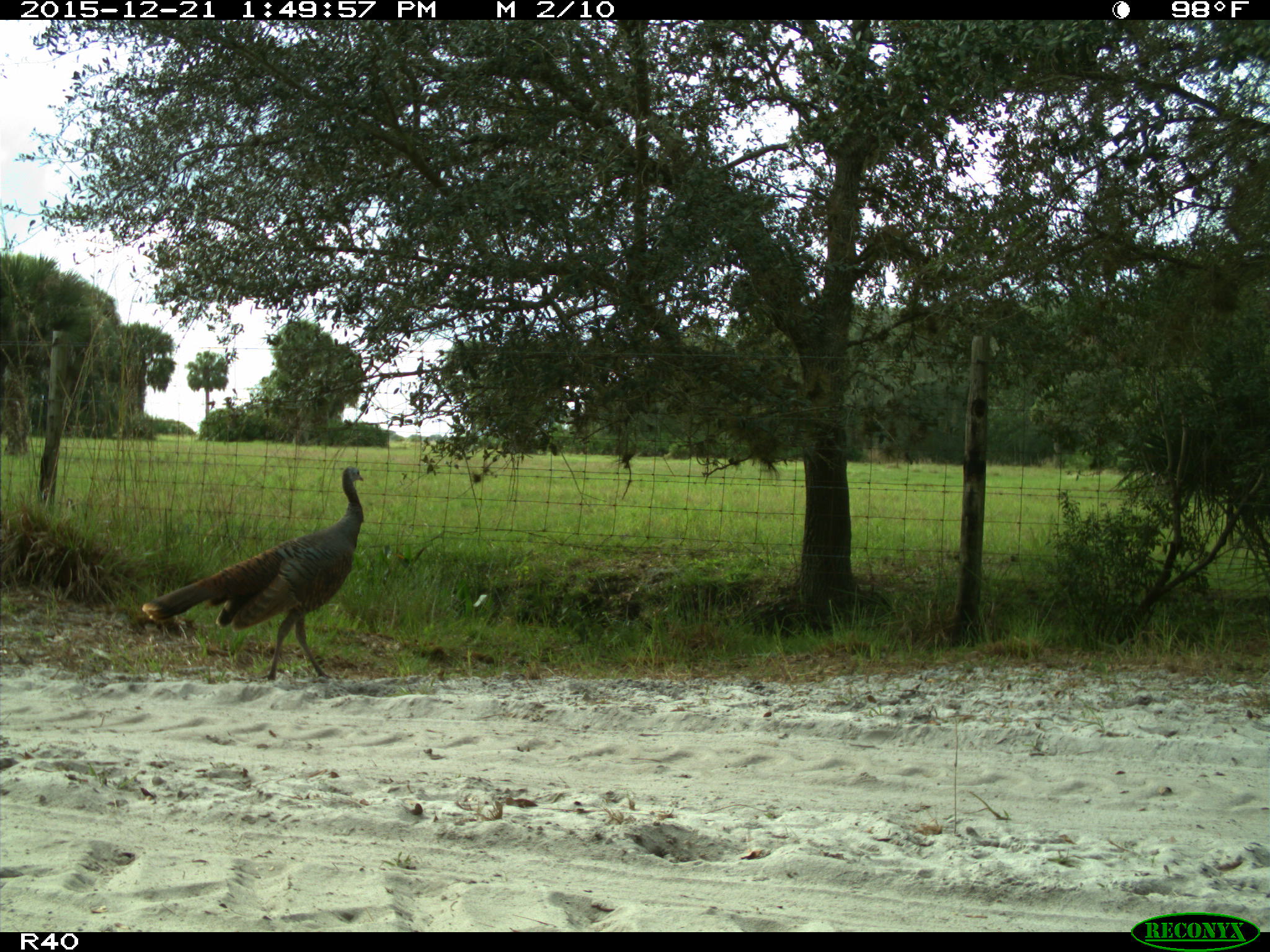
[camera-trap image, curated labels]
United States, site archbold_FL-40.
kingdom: Animalia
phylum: Chordata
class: Aves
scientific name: Aves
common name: birds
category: unidentified bird